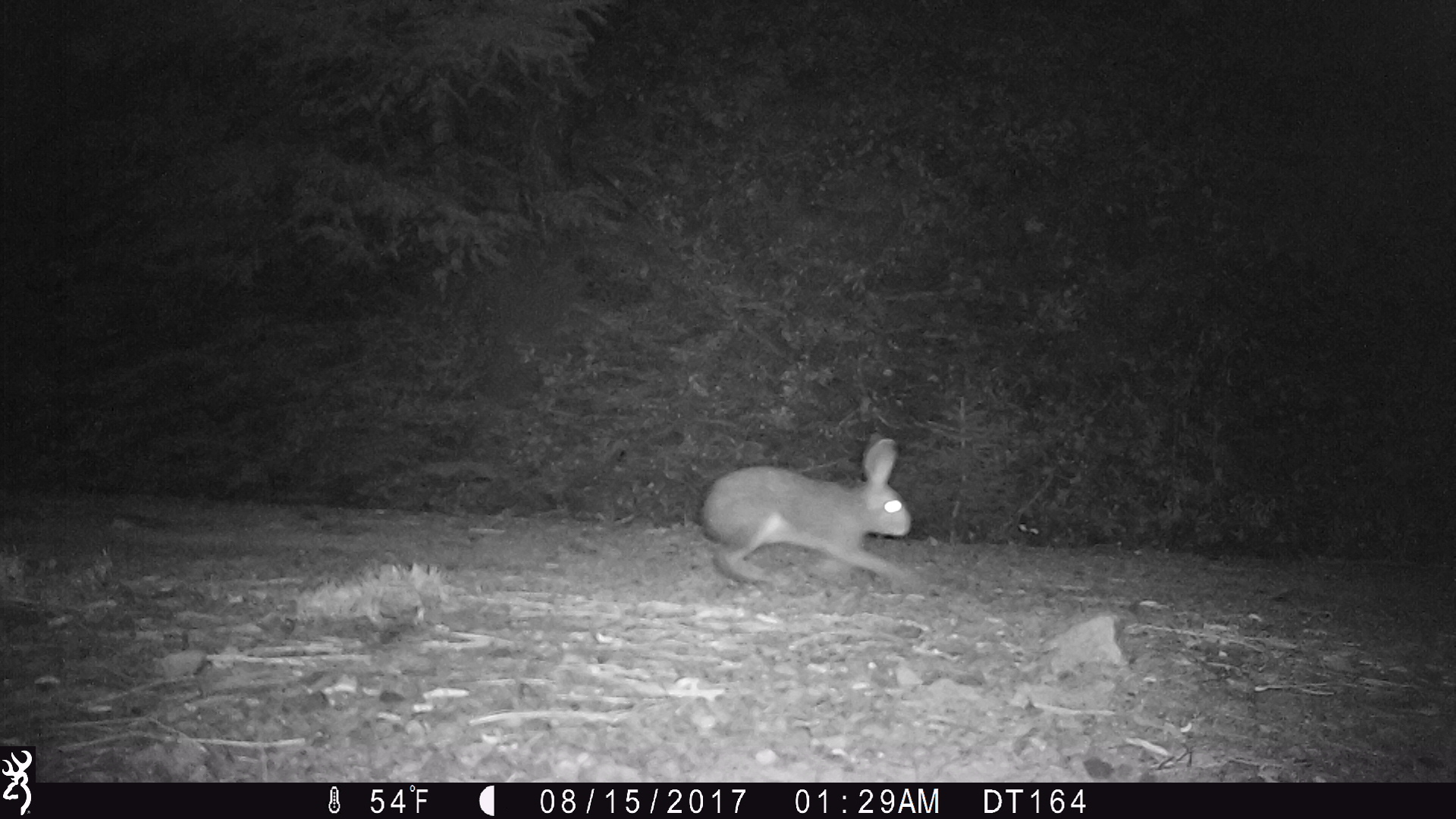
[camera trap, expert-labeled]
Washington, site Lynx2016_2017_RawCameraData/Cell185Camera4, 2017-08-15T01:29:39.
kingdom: Animalia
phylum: Chordata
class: Mammalia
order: Lagomorpha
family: Leporidae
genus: Lepus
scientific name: Lepus americanus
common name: snowshoe hare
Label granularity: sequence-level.